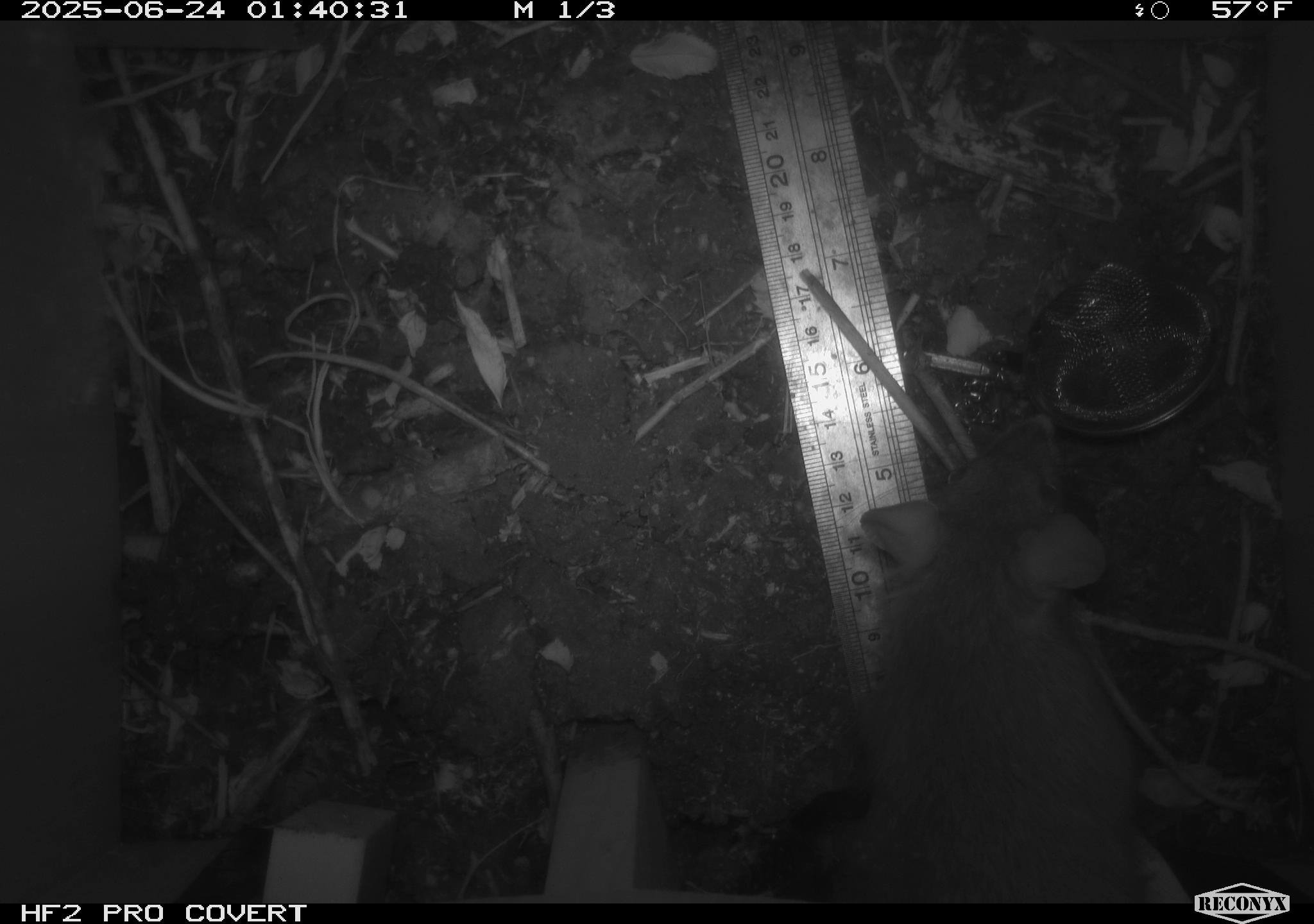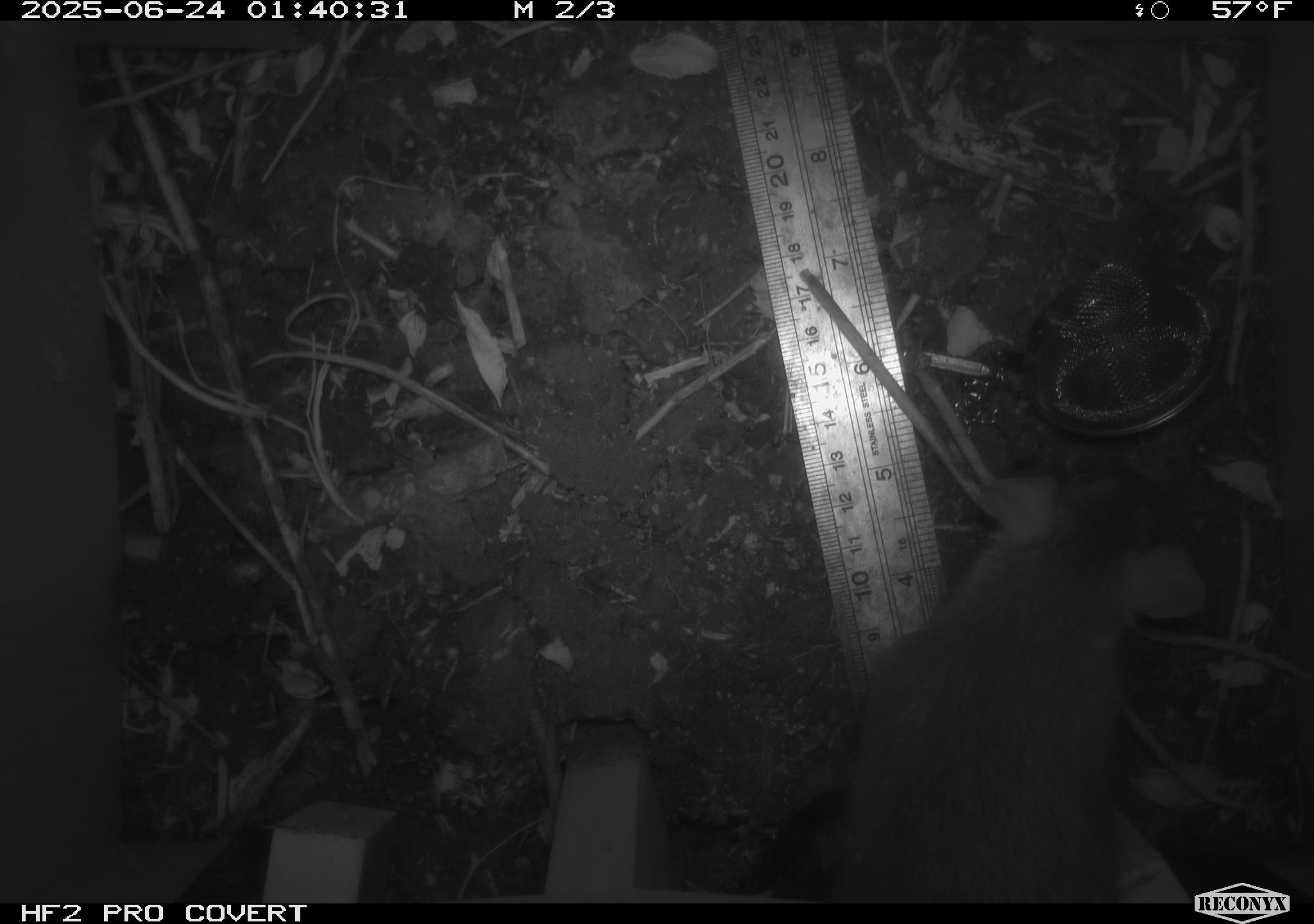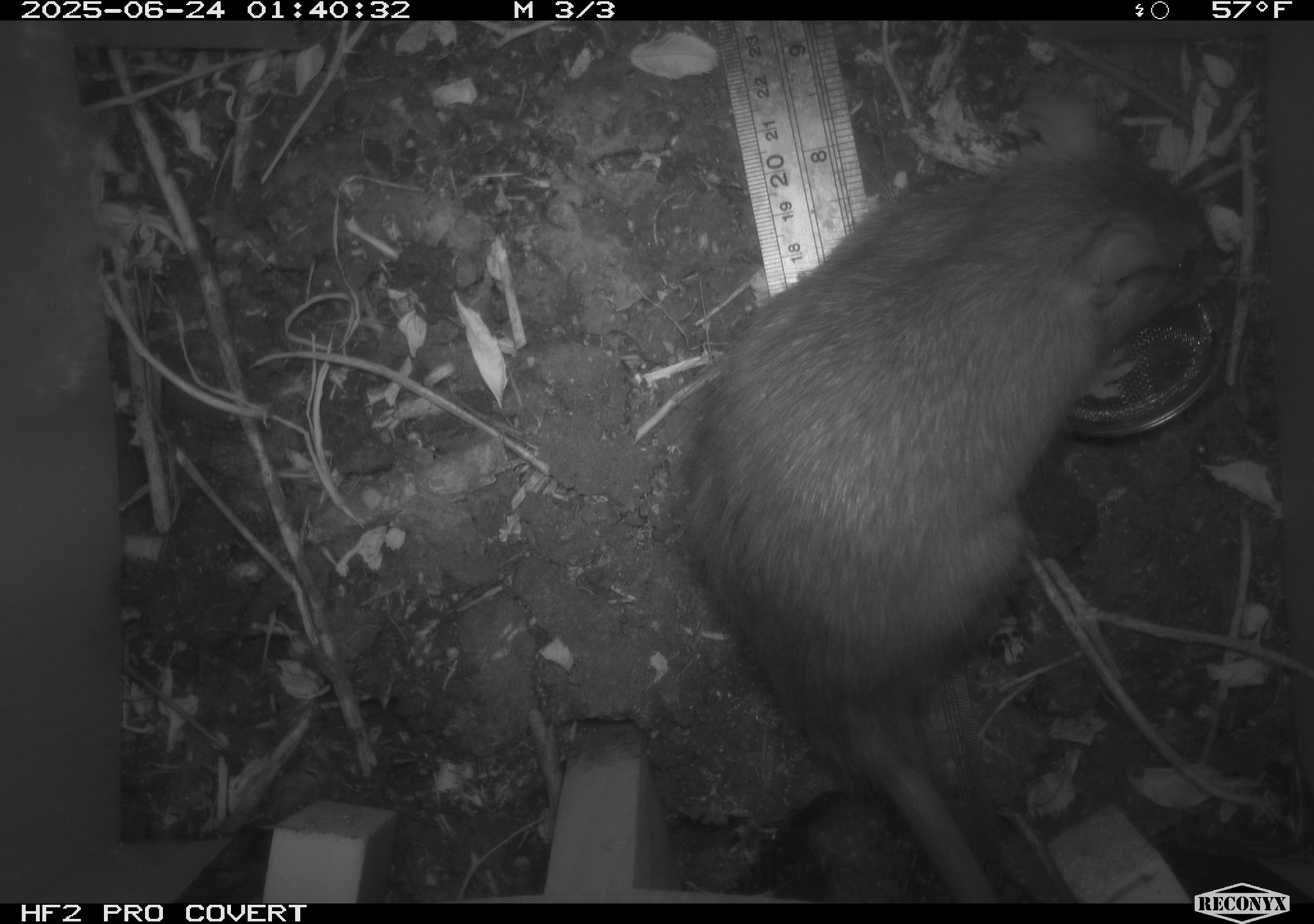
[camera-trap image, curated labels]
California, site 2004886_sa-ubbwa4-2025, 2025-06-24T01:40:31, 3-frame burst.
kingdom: Animalia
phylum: Chordata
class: Mammalia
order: Rodentia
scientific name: Rodentia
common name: rodent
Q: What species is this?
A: Rodent (Rodentia).